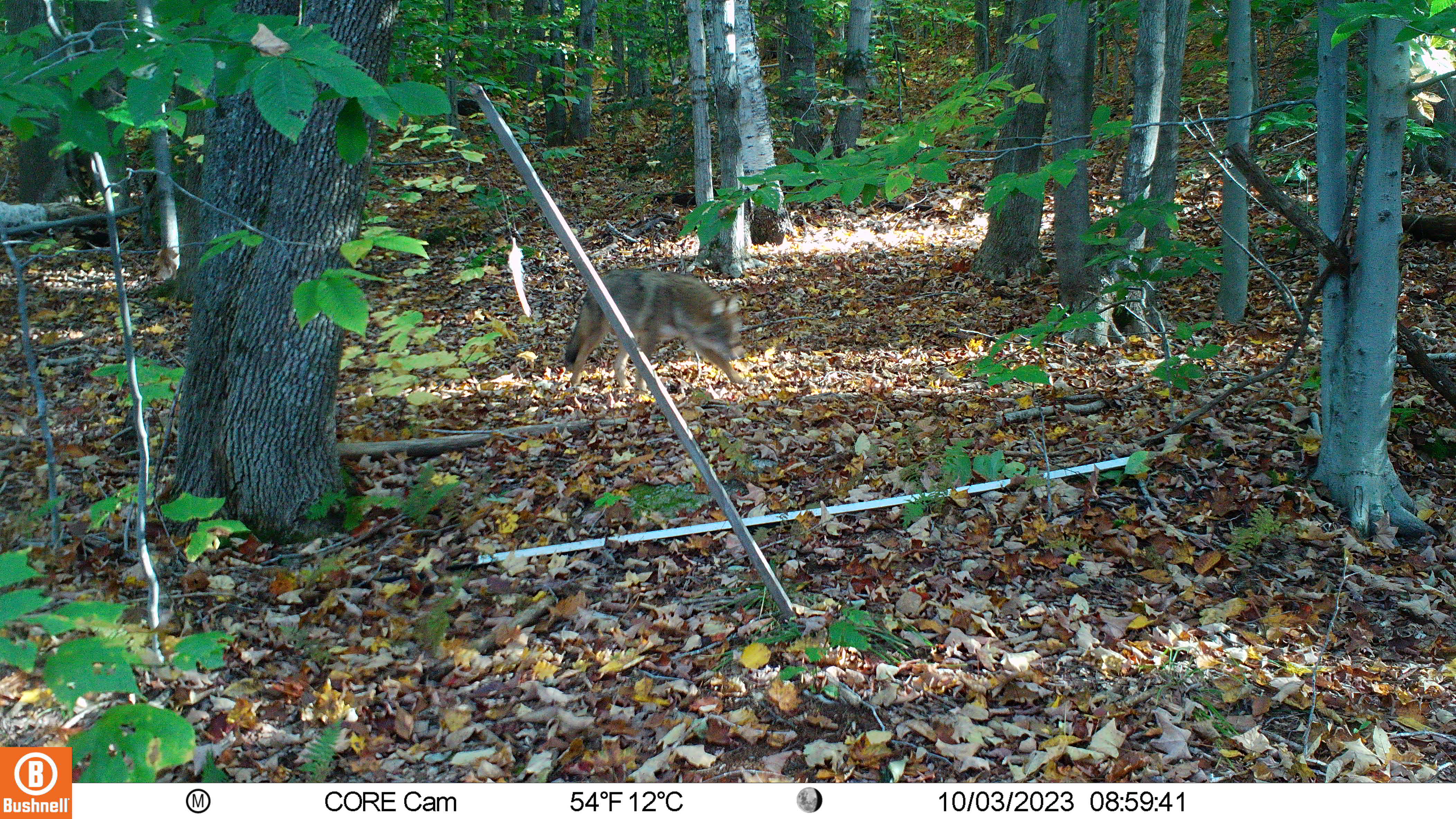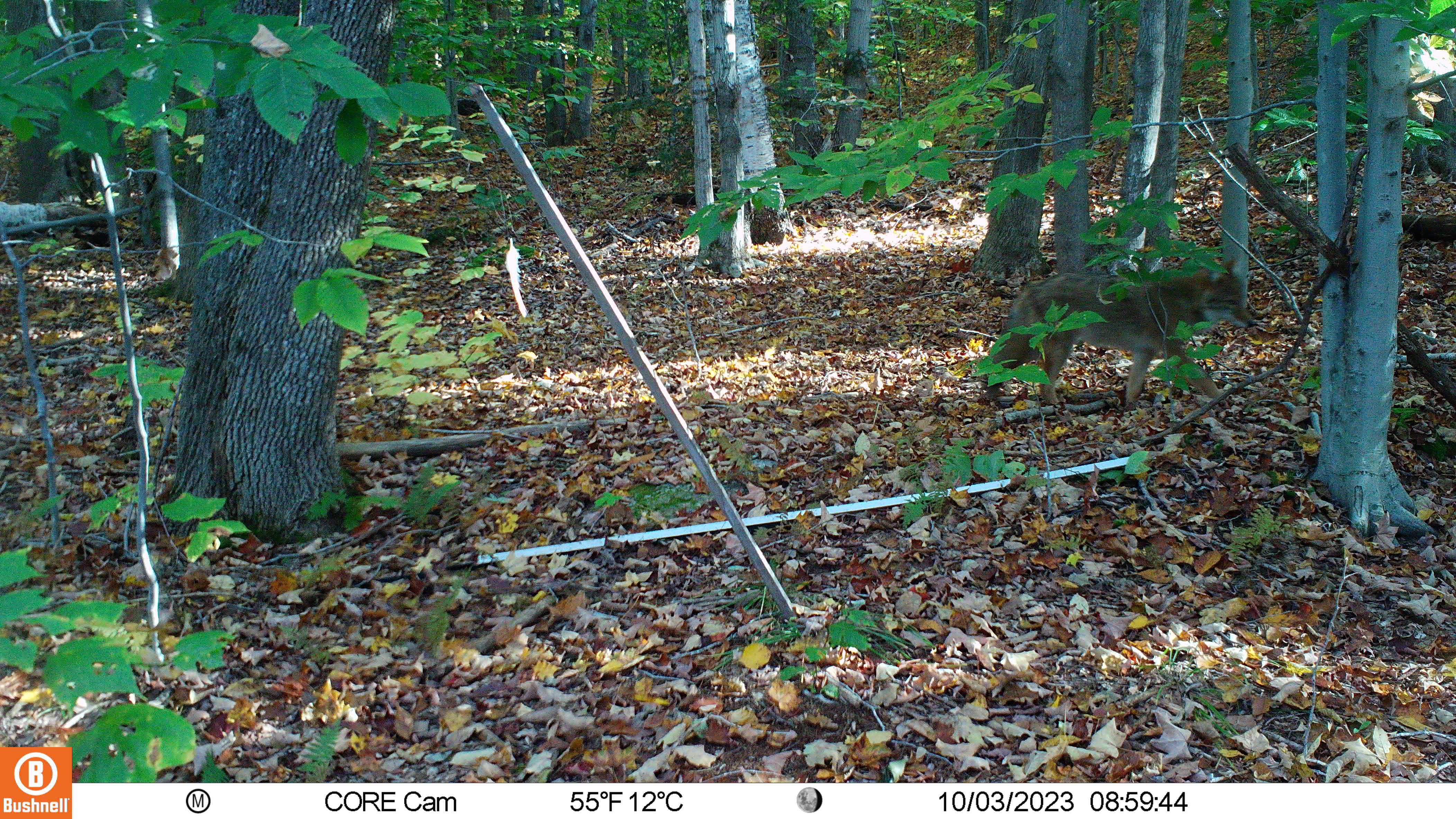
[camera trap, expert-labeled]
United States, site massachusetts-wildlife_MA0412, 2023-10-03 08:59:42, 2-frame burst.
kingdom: Animalia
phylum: Chordata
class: Mammalia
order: Carnivora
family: Canidae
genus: Canis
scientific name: Canis latrans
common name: coyote